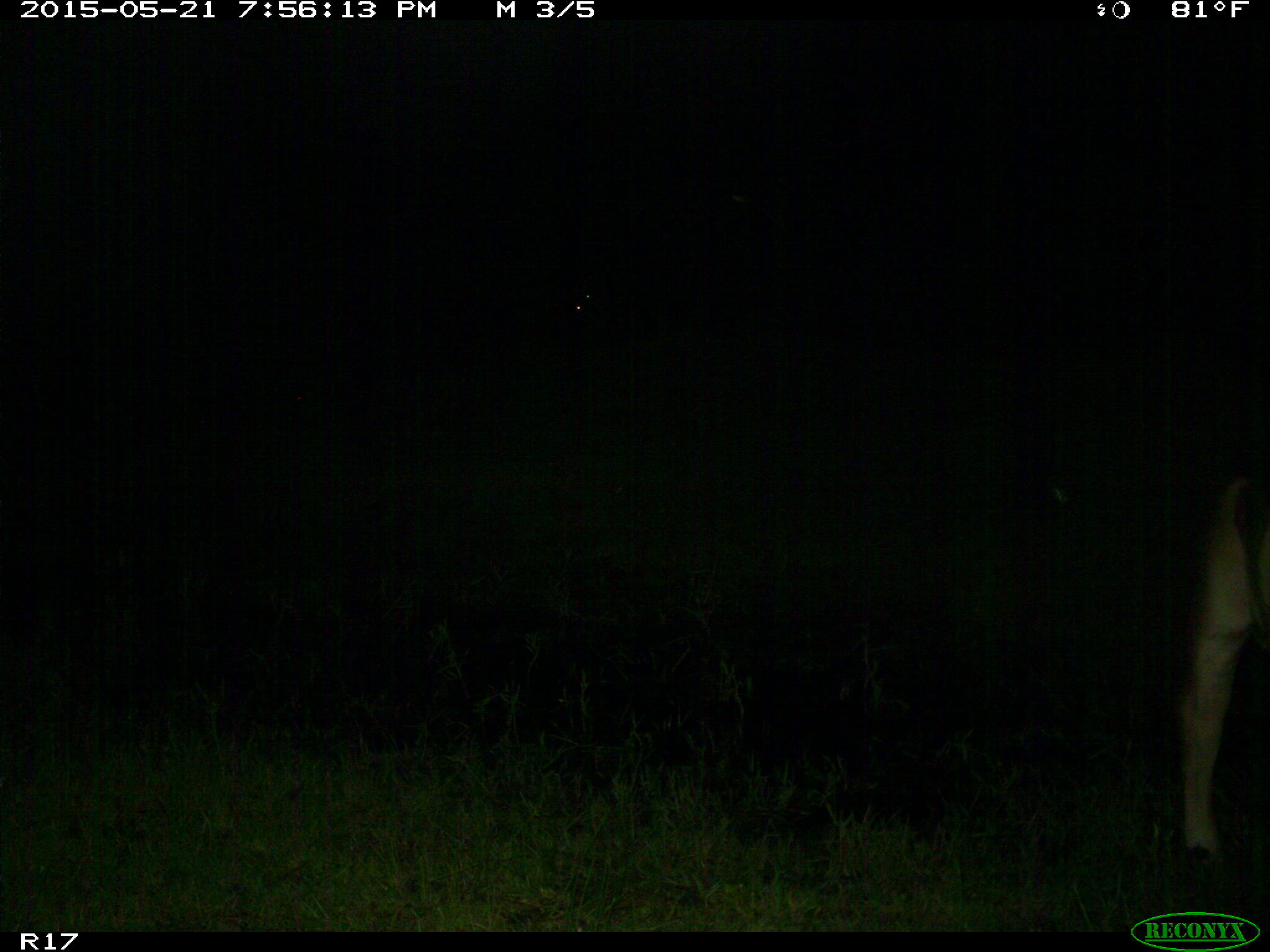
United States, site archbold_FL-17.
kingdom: Animalia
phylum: Chordata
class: Mammalia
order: Artiodactyla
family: Bovidae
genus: Bos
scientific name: Bos taurus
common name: domestic cow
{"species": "Bos taurus (domestic cow)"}